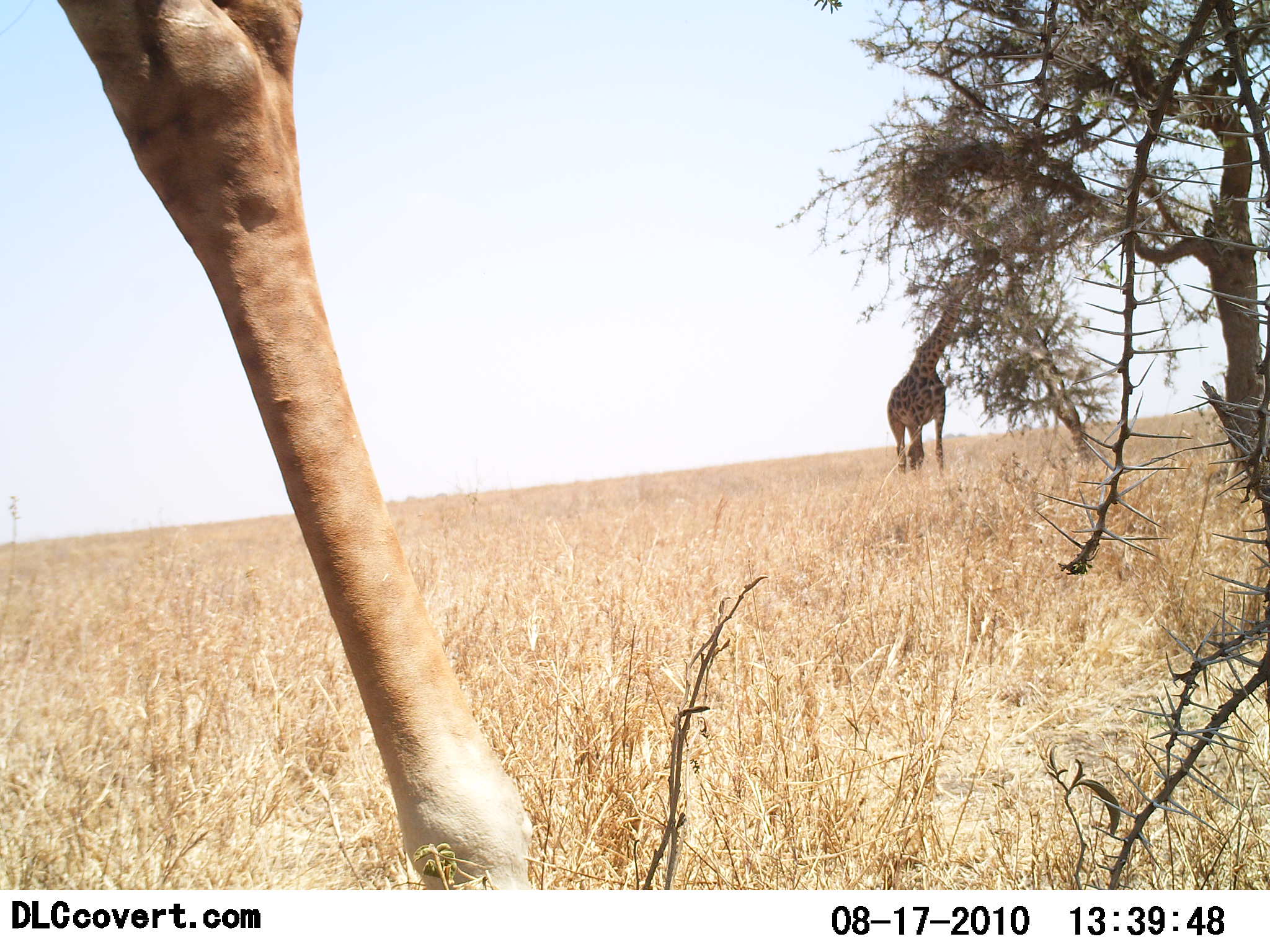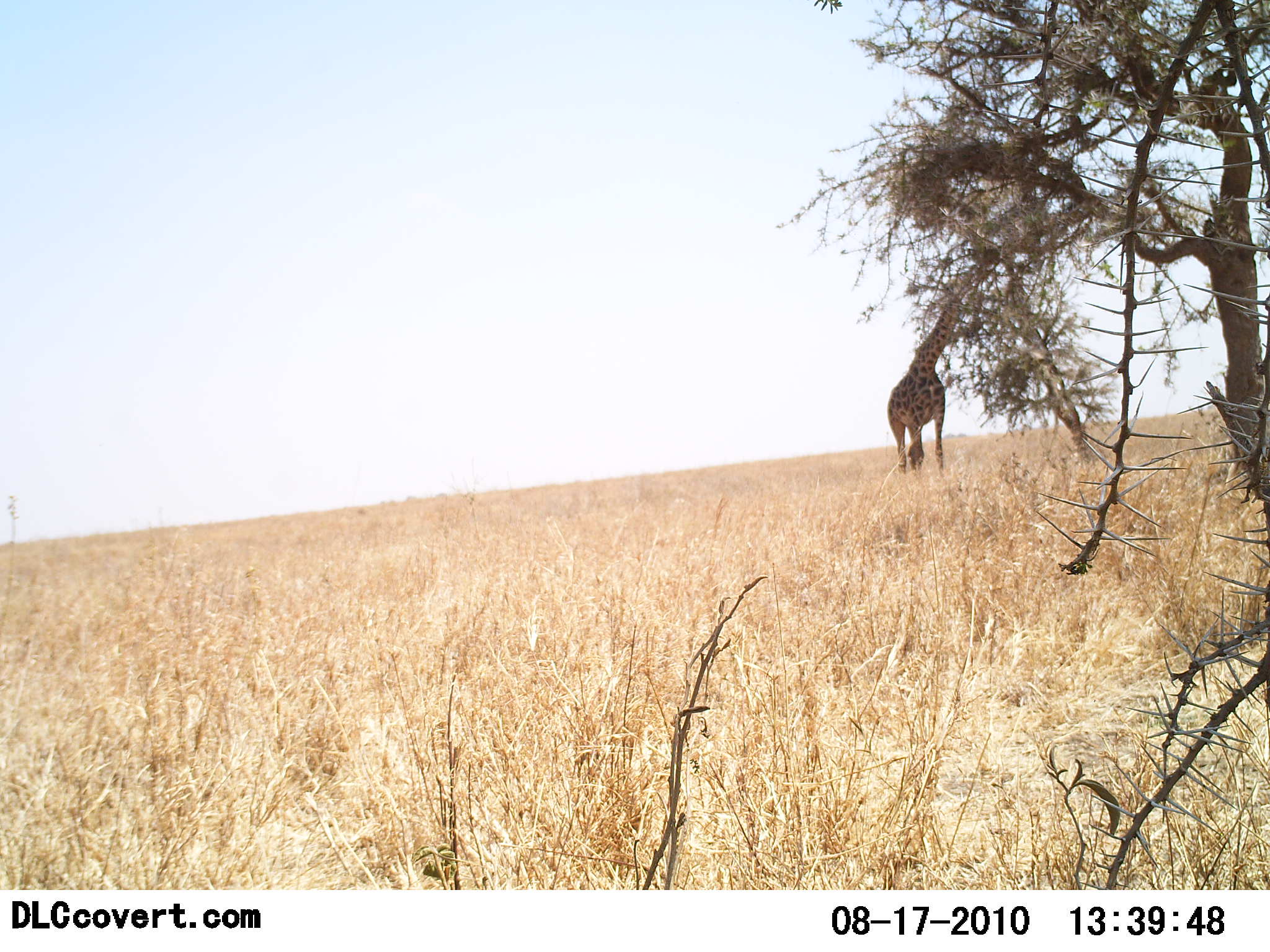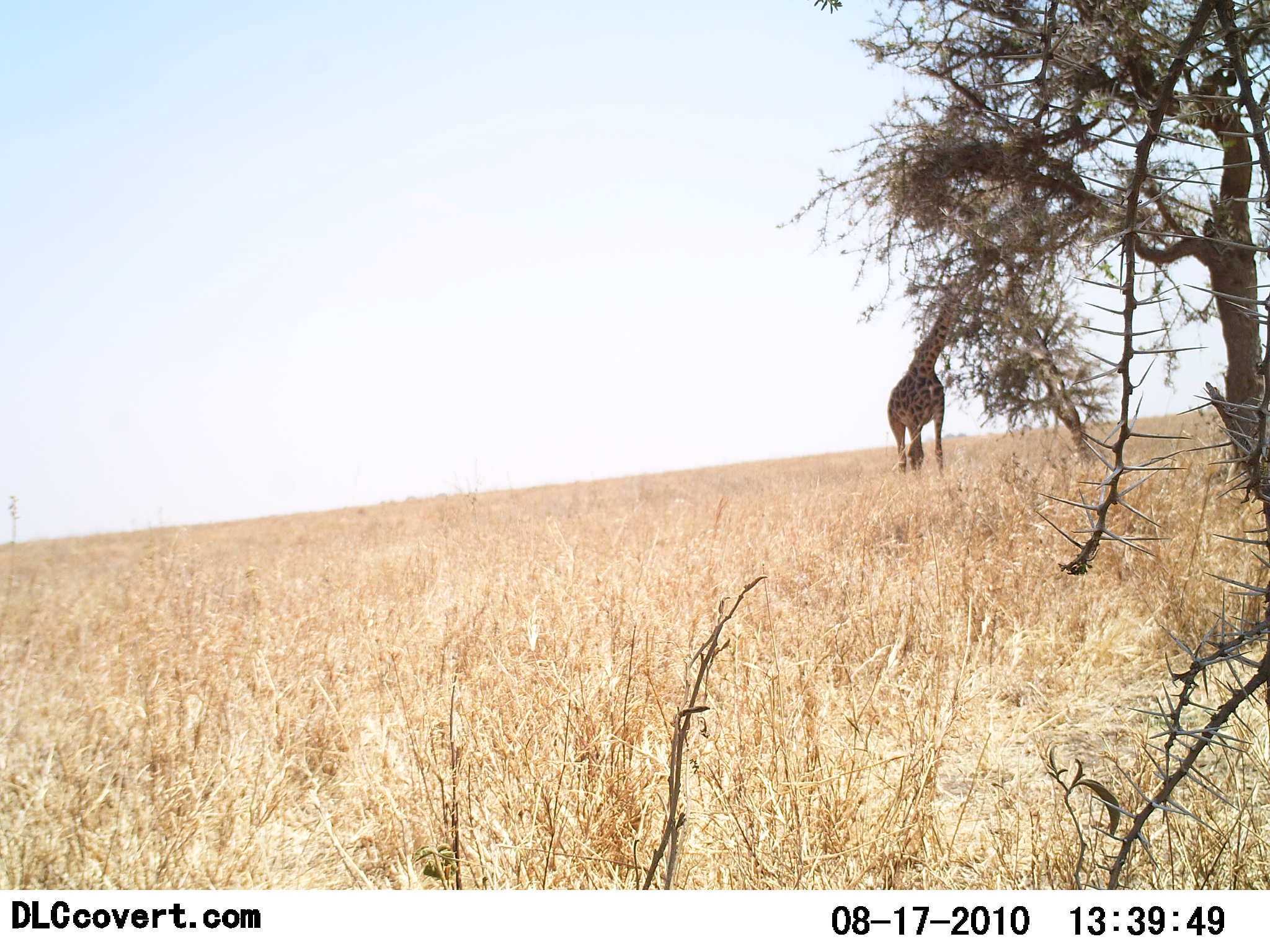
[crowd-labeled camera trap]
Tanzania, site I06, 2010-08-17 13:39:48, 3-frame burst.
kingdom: Animalia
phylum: Chordata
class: Mammalia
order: Artiodactyla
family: Giraffidae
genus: Giraffa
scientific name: Giraffa camelopardalis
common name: giraffe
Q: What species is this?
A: Giraffe (Giraffa camelopardalis).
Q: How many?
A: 2.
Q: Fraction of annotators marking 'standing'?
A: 42%.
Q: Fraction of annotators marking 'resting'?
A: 0%.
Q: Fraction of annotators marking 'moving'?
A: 58%.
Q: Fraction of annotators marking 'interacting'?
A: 0%.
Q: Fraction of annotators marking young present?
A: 0%.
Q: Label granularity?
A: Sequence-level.